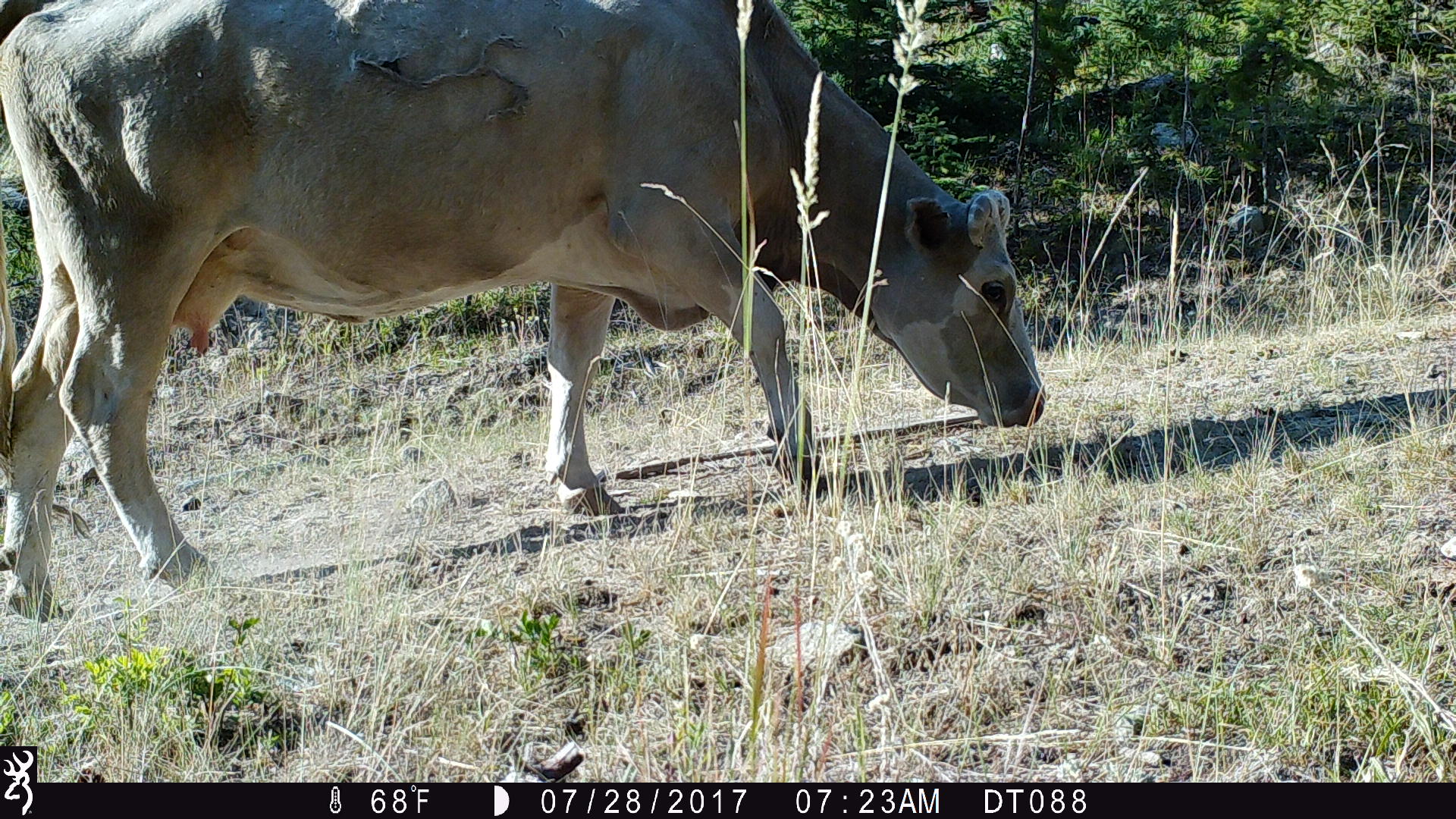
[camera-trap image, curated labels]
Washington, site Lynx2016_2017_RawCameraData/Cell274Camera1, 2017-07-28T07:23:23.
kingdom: Animalia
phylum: Chordata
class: Mammalia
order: Artiodactyla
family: Bovidae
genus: Bos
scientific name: Bos taurus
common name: domestic cattle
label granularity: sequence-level